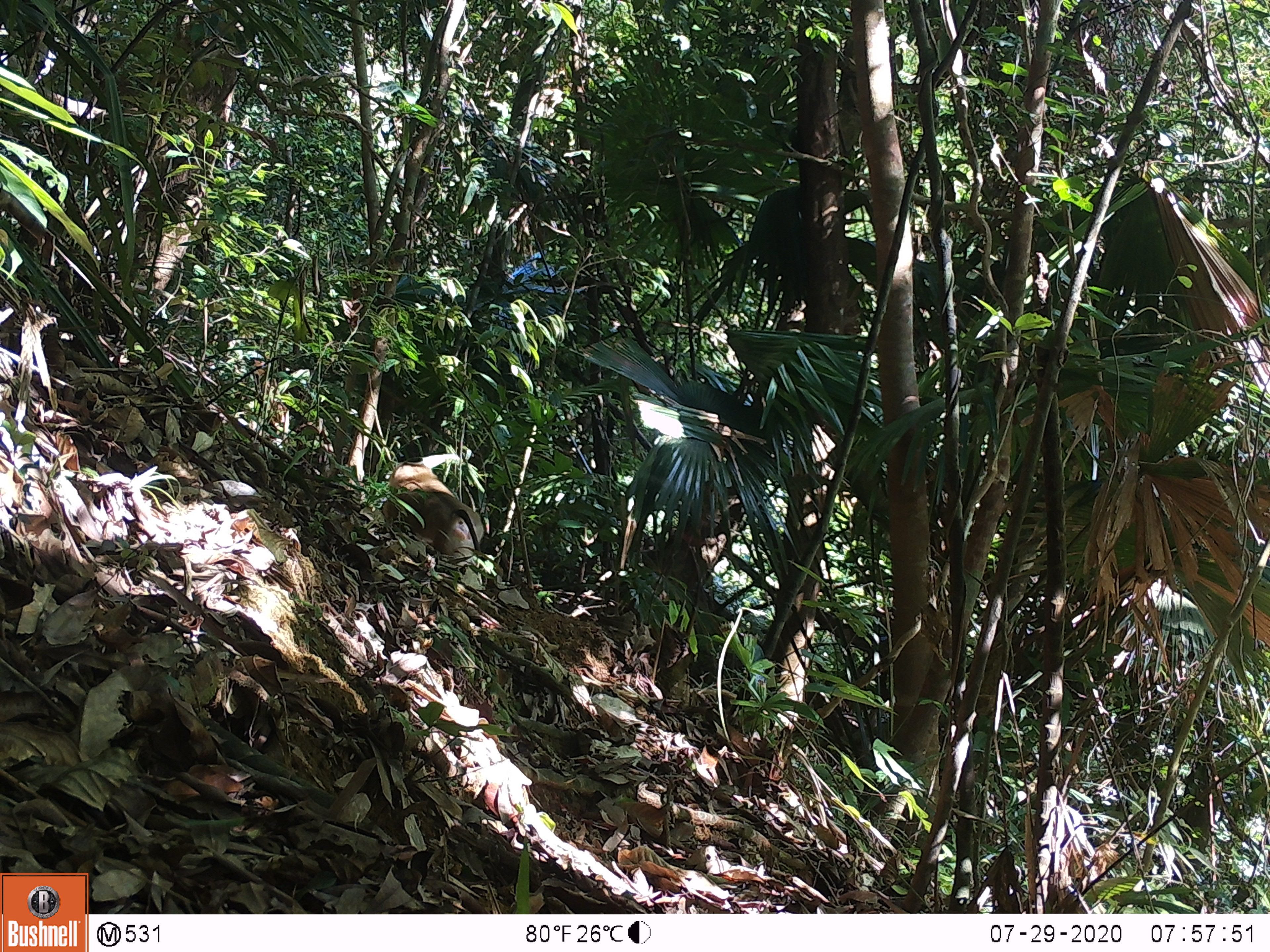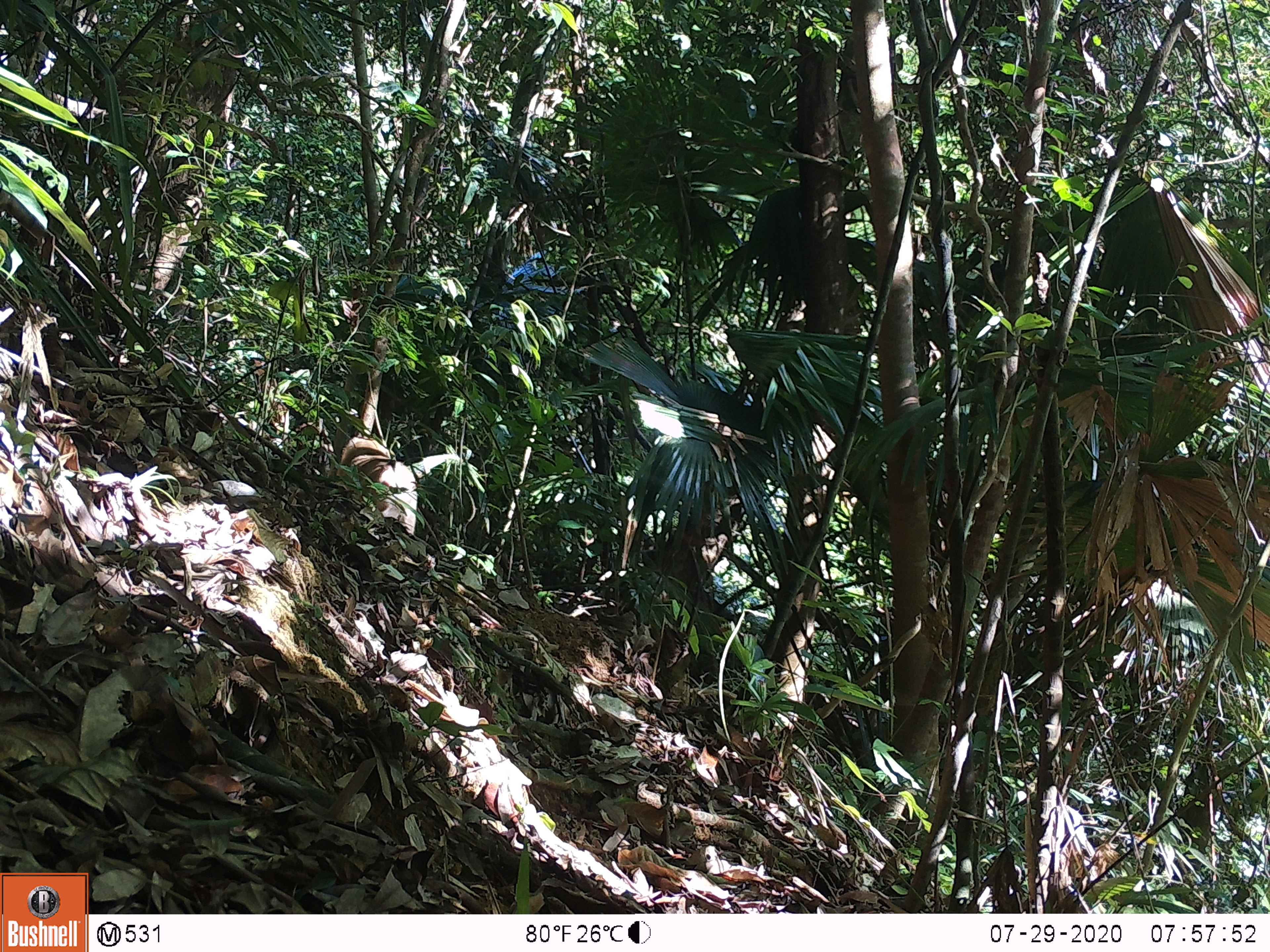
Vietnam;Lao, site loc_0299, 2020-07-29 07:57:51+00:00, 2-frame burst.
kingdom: Animalia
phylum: Chordata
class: Mammalia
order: Primates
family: Cercopithecidae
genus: Macaca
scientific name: Macaca nemestrina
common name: pig-tailed macaque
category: pig tailed macaque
Pig tailed macaque (pig-tailed macaque) (Macaca nemestrina). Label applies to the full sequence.